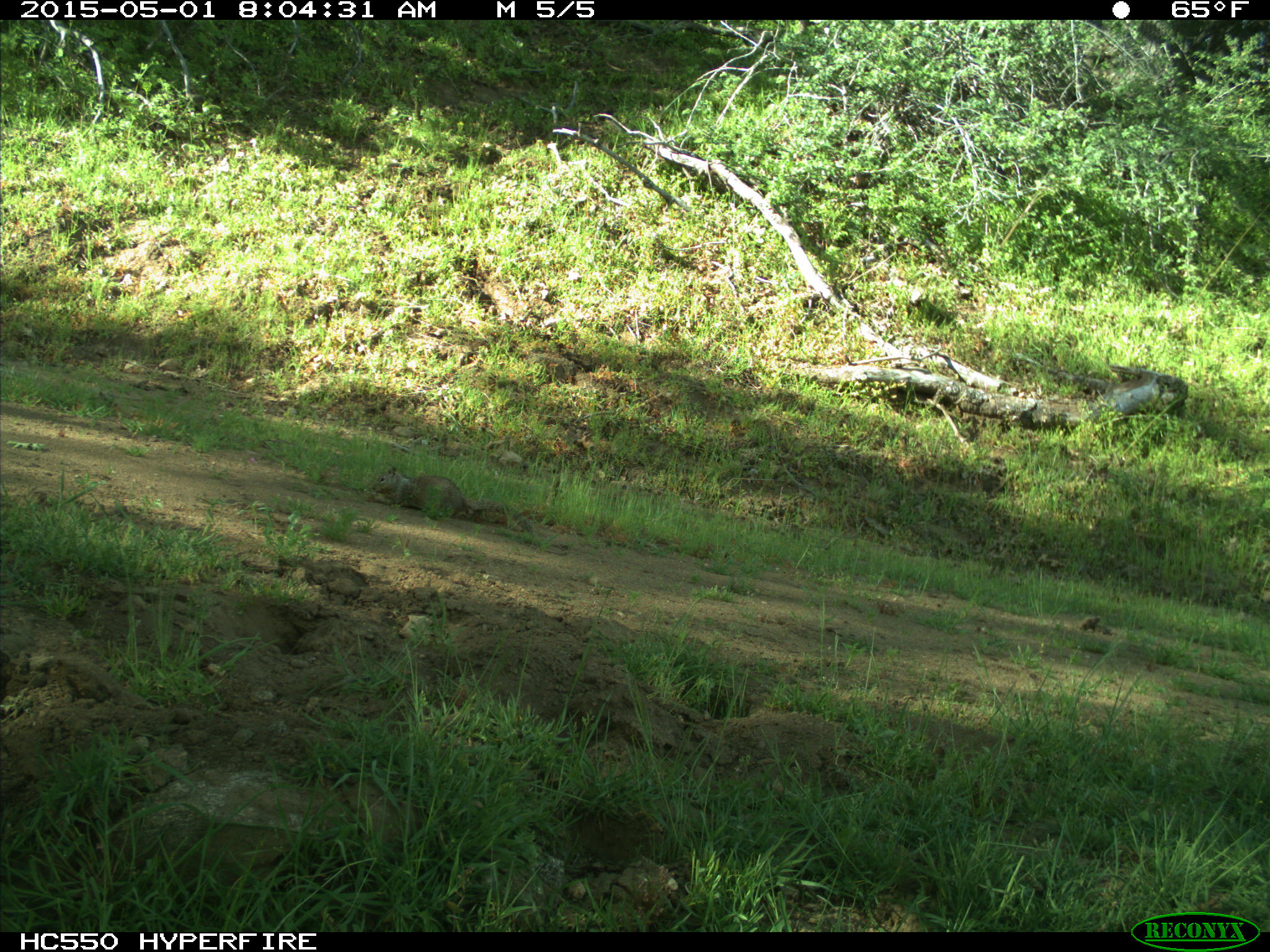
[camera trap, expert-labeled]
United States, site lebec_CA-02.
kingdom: Animalia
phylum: Chordata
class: Mammalia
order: Rodentia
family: Sciuridae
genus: Otospermophilus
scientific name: Otospermophilus beecheyi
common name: california ground squirrel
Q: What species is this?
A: Otospermophilus beecheyi (california ground squirrel).